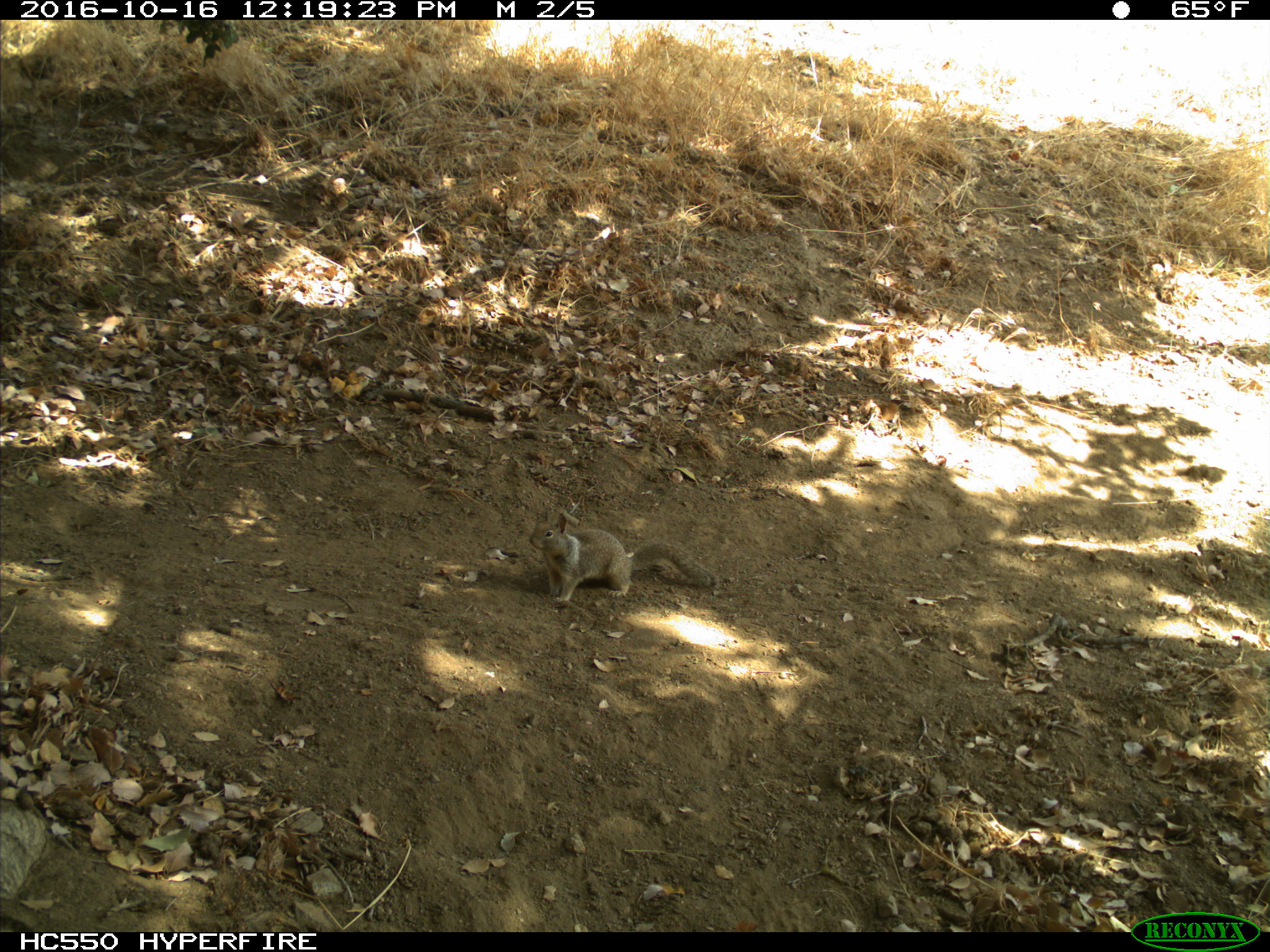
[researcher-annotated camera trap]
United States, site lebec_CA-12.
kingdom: Animalia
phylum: Chordata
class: Mammalia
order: Rodentia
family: Sciuridae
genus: Otospermophilus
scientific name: Otospermophilus beecheyi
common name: california ground squirrel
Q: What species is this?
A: Otospermophilus beecheyi (california ground squirrel).